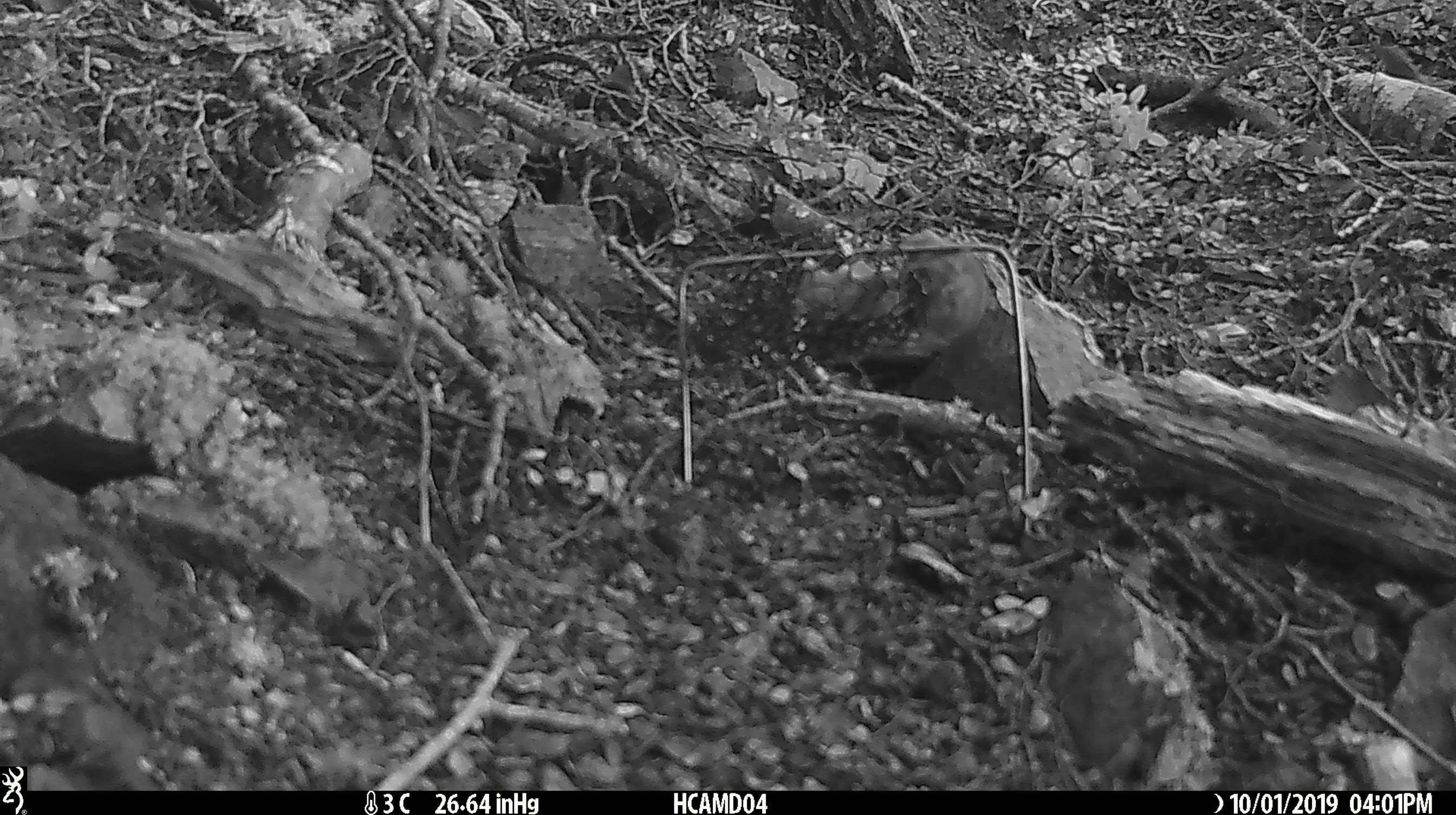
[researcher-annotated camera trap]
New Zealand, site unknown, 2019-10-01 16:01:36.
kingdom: Animalia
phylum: Chordata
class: Mammalia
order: Rodentia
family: Muridae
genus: Mus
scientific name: Mus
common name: mouse